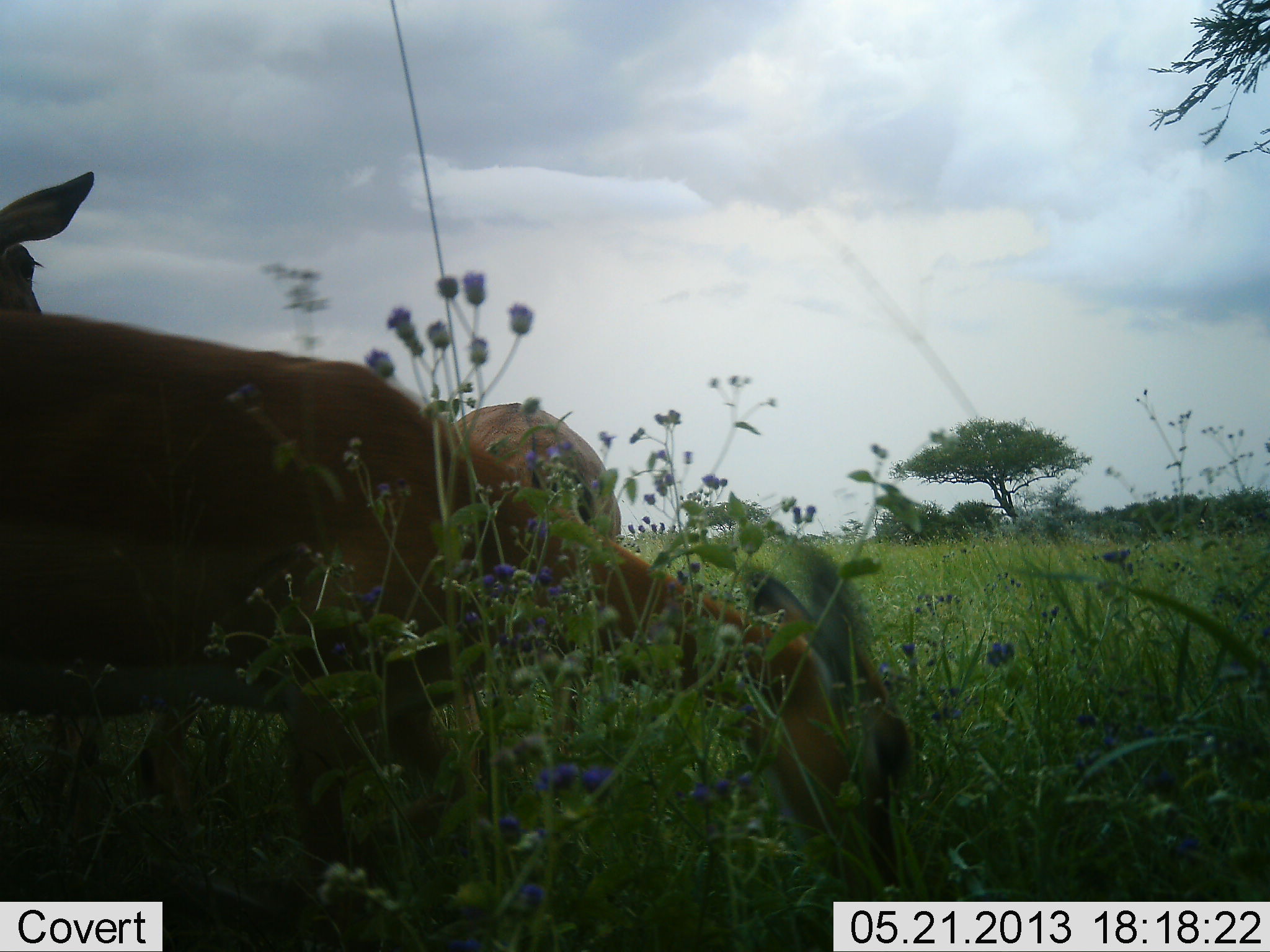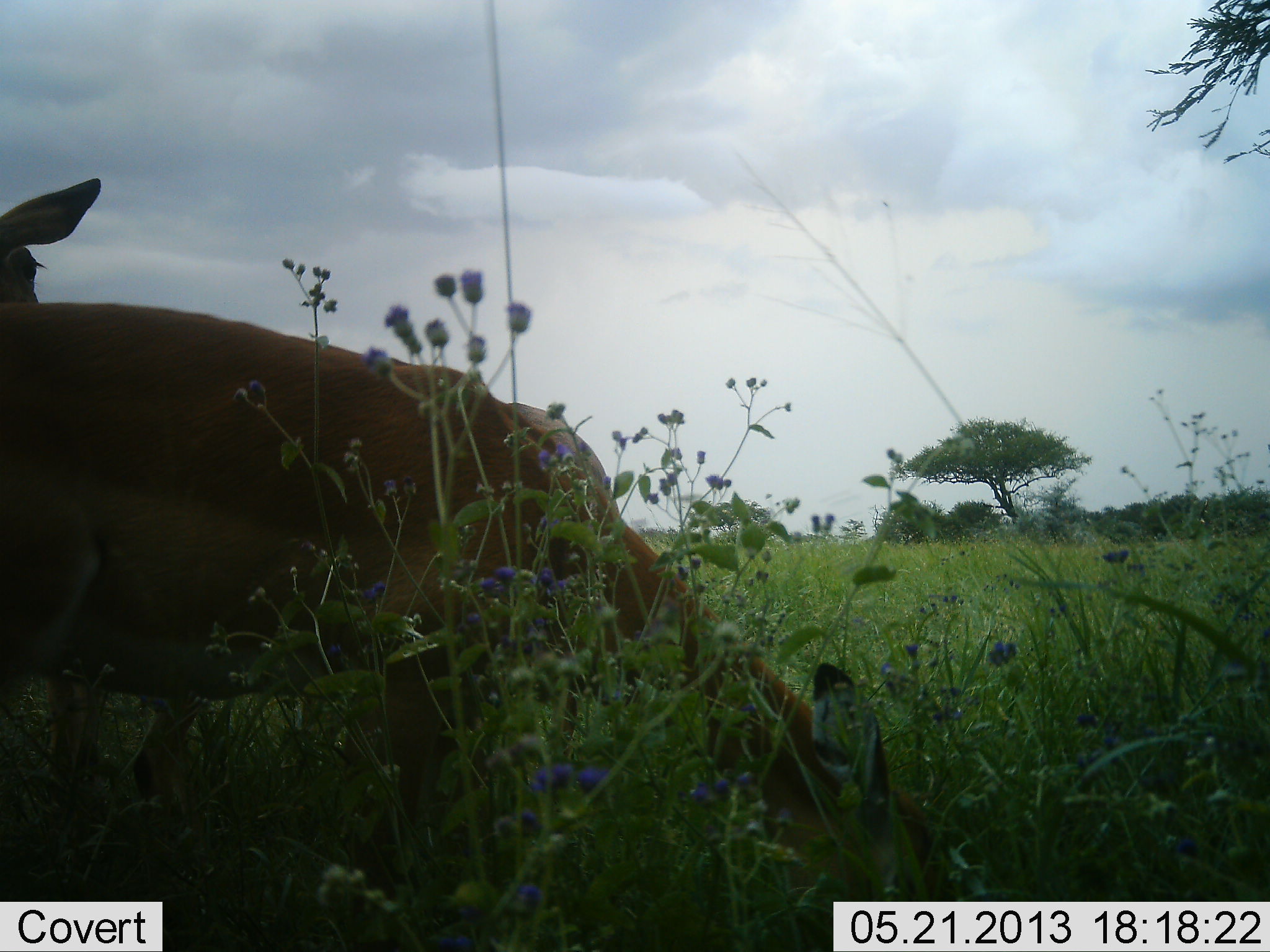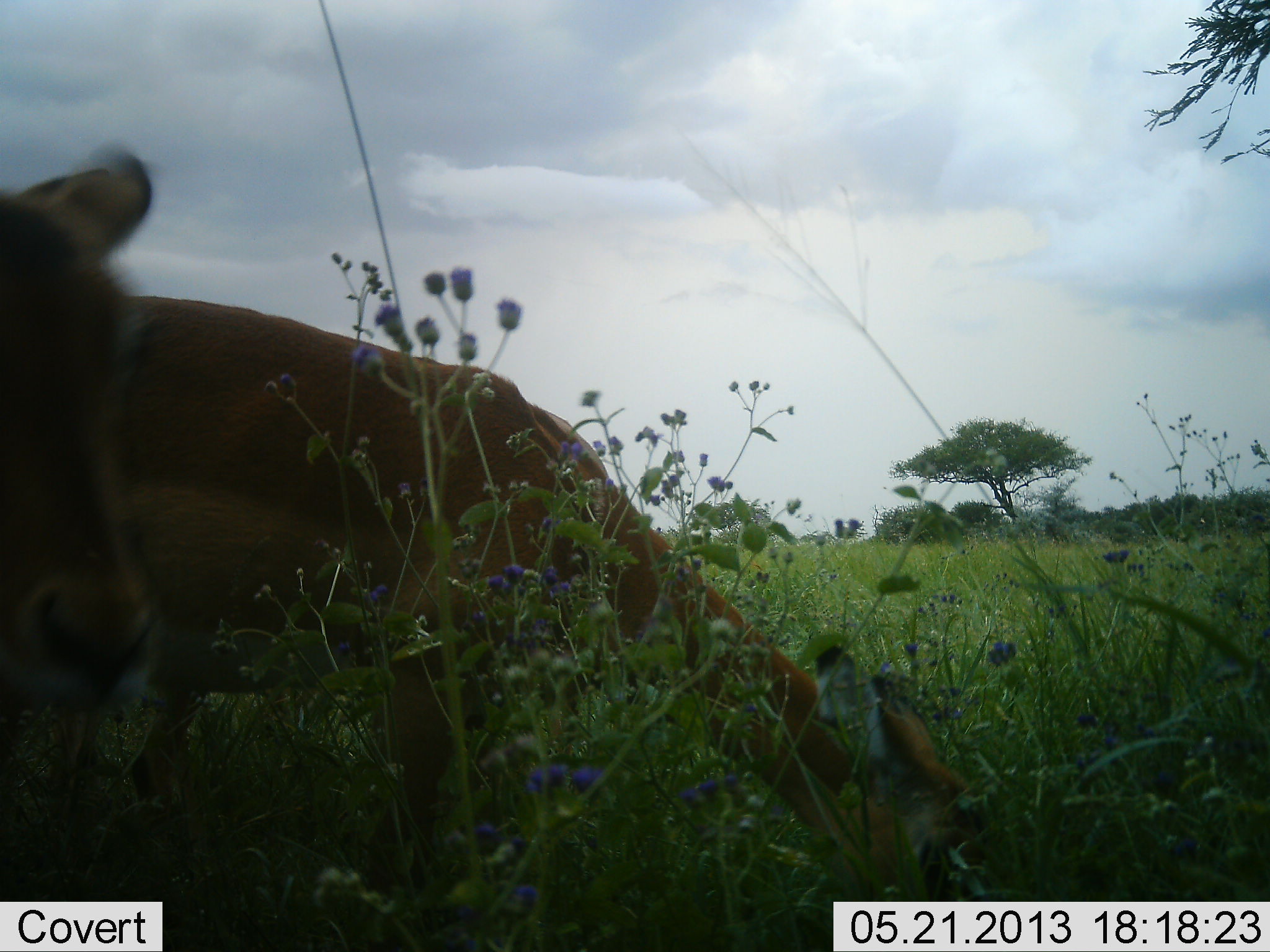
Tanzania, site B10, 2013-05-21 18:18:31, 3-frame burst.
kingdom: Animalia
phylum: Chordata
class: Mammalia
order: Artiodactyla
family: Bovidae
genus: Aepyceros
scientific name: Aepyceros melampus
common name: impala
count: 3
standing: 67%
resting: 0%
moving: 0%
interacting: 0%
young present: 0%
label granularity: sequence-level